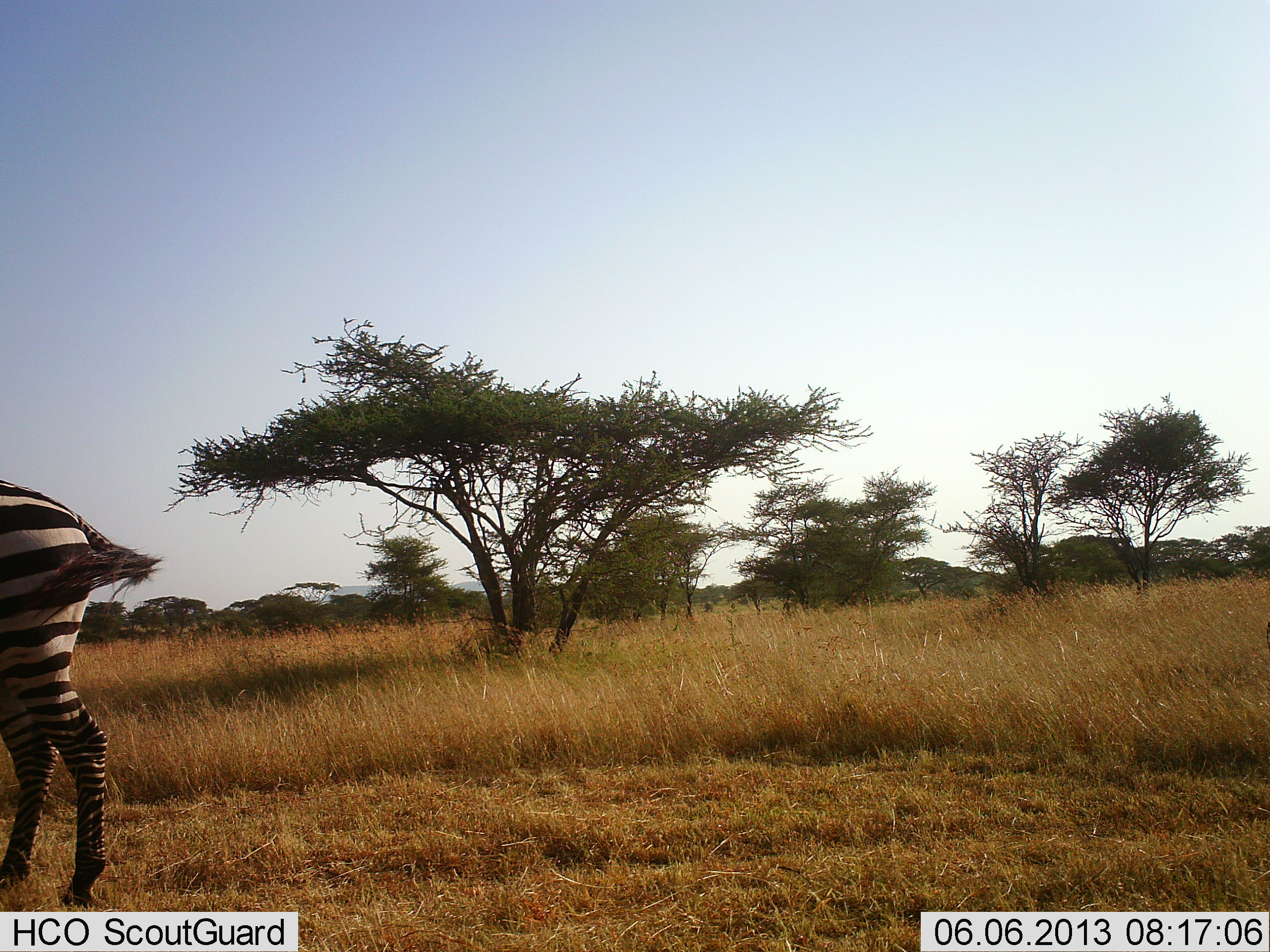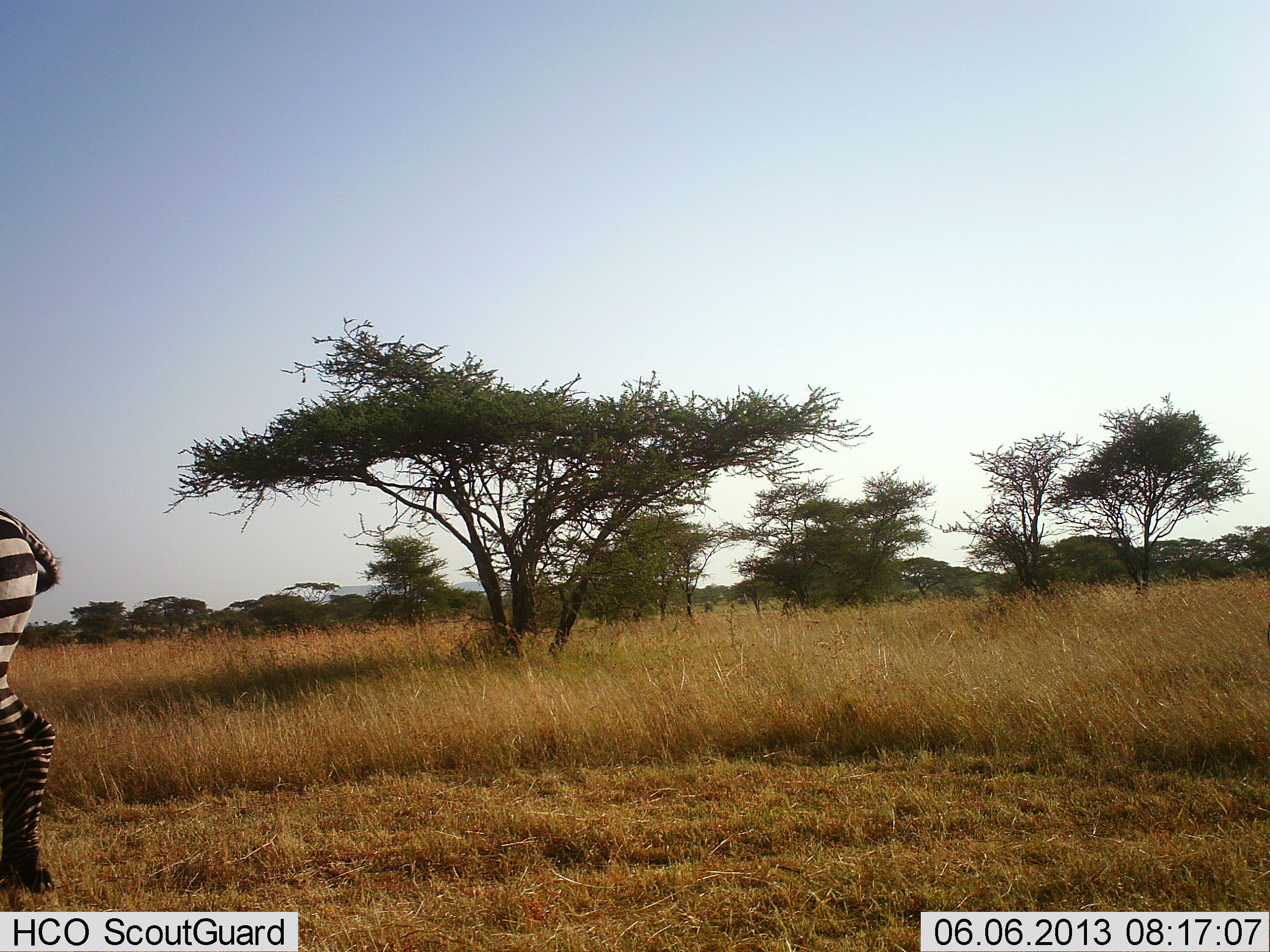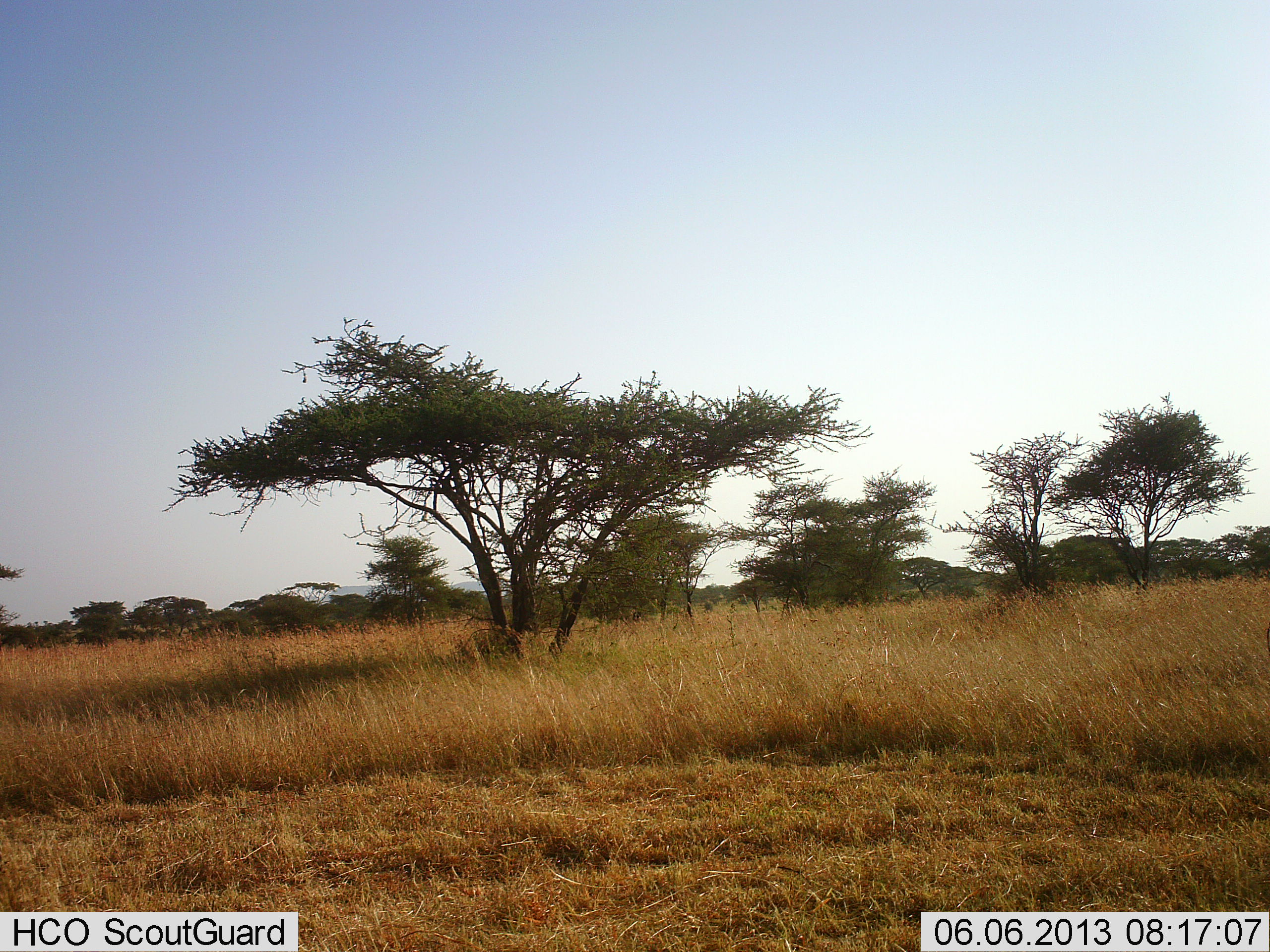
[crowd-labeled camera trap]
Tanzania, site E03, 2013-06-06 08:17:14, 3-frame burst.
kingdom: Animalia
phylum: Chordata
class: Mammalia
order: Perissodactyla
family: Equidae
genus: Equus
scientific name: Equus quagga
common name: plains zebra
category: zebra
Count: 1.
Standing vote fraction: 10%.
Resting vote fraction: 0%.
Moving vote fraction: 90%.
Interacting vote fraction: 0%.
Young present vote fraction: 0%.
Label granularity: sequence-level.